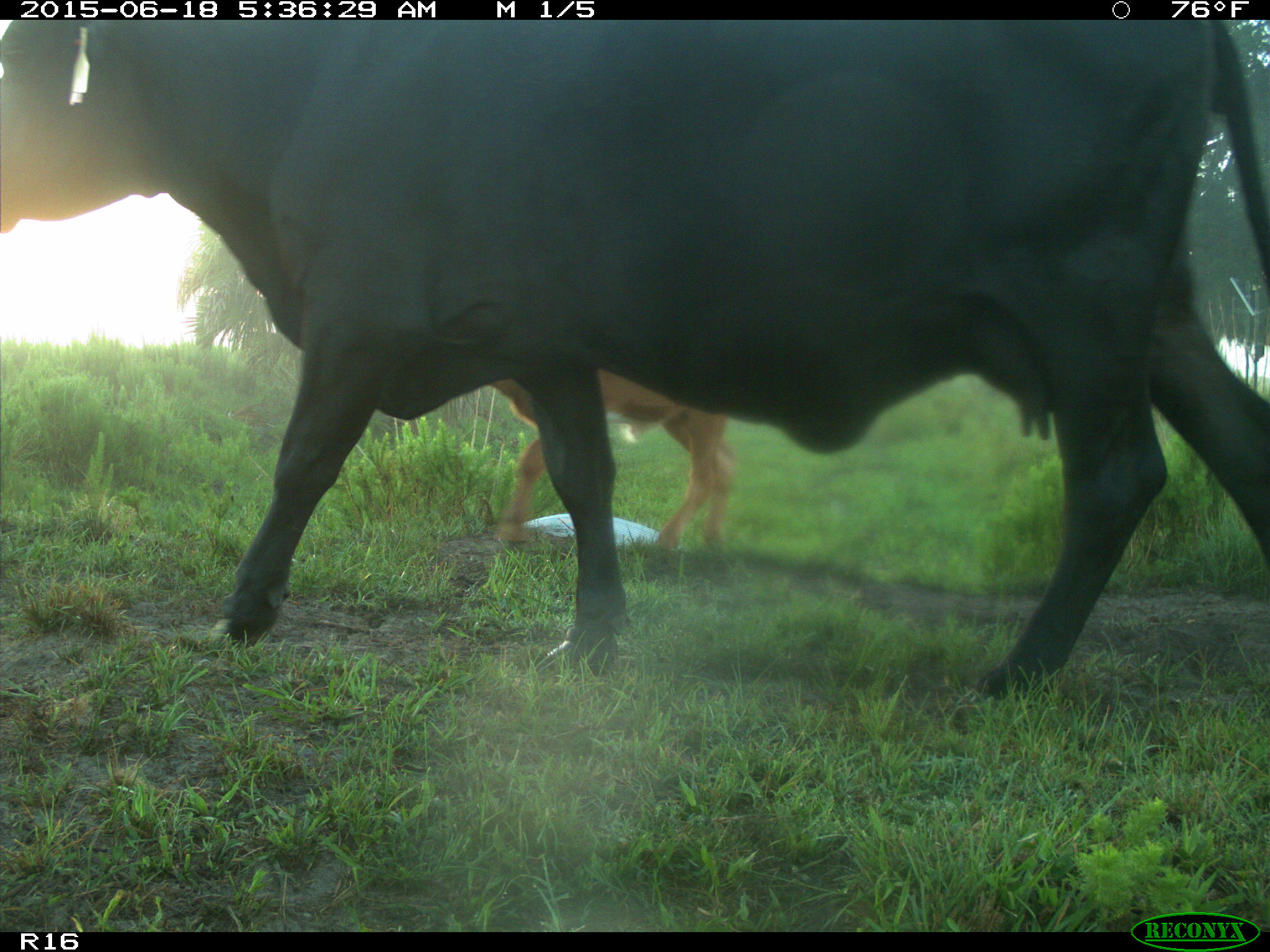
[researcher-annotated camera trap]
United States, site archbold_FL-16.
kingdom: Animalia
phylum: Chordata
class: Mammalia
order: Artiodactyla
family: Bovidae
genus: Bos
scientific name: Bos taurus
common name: domestic cow